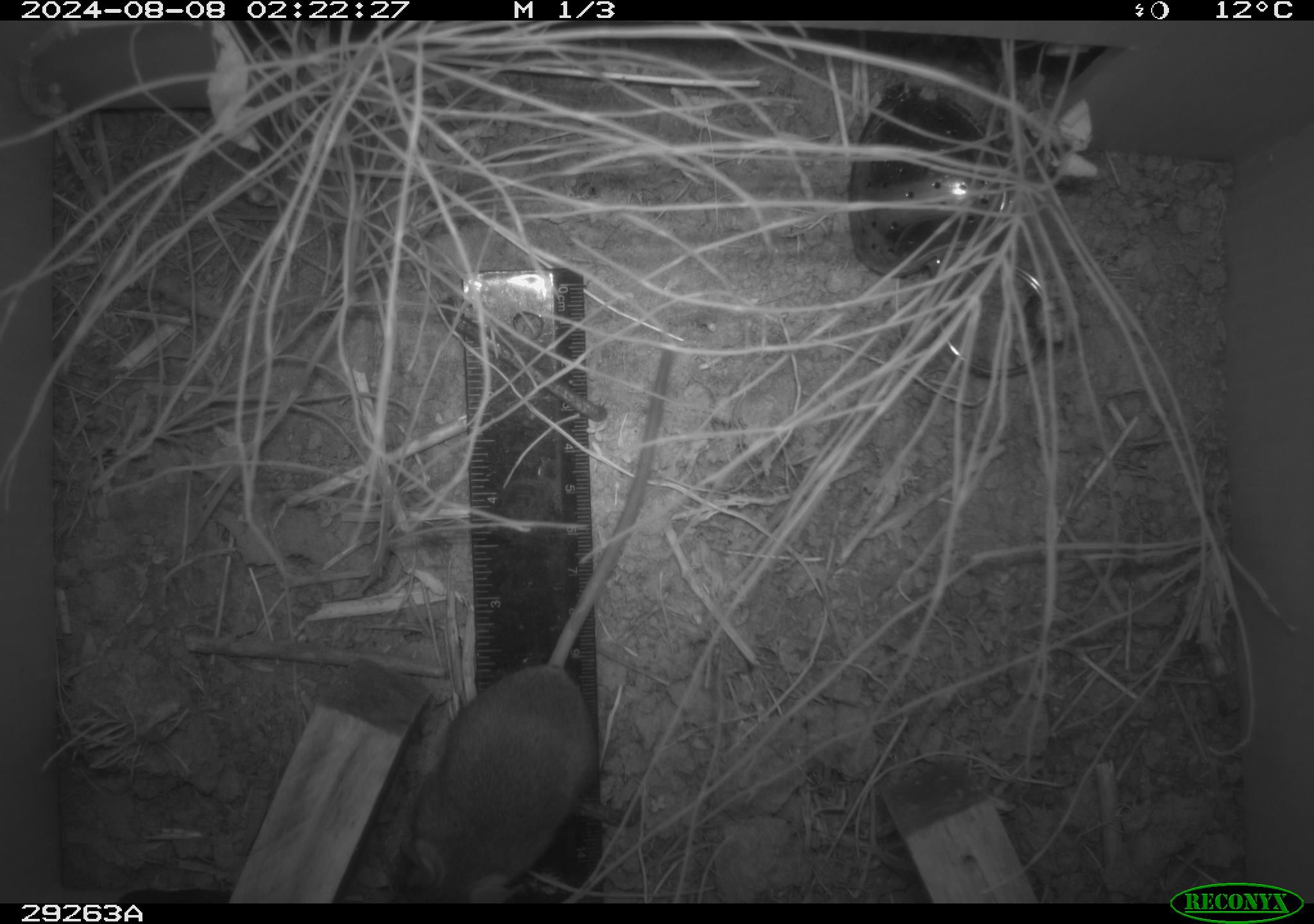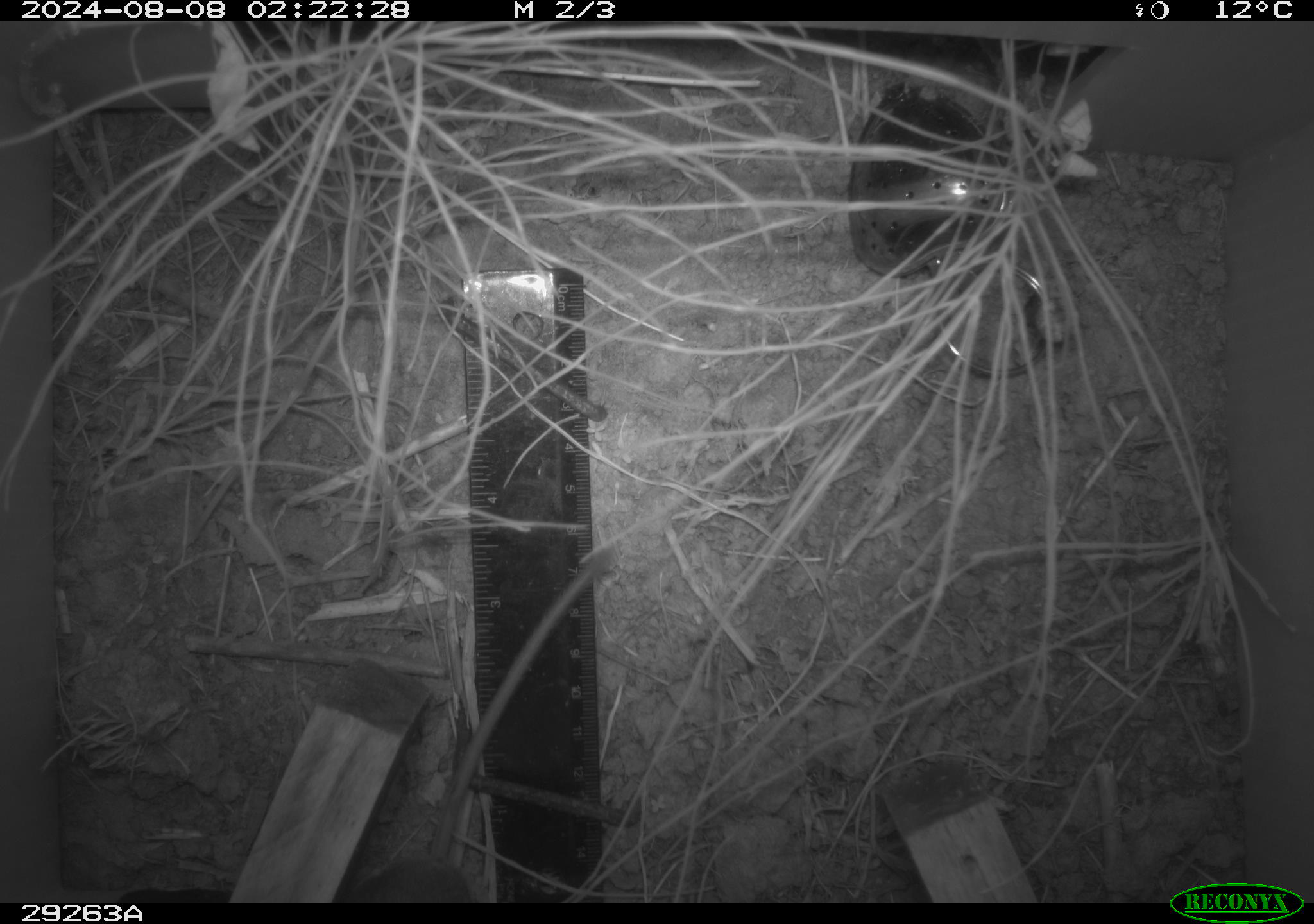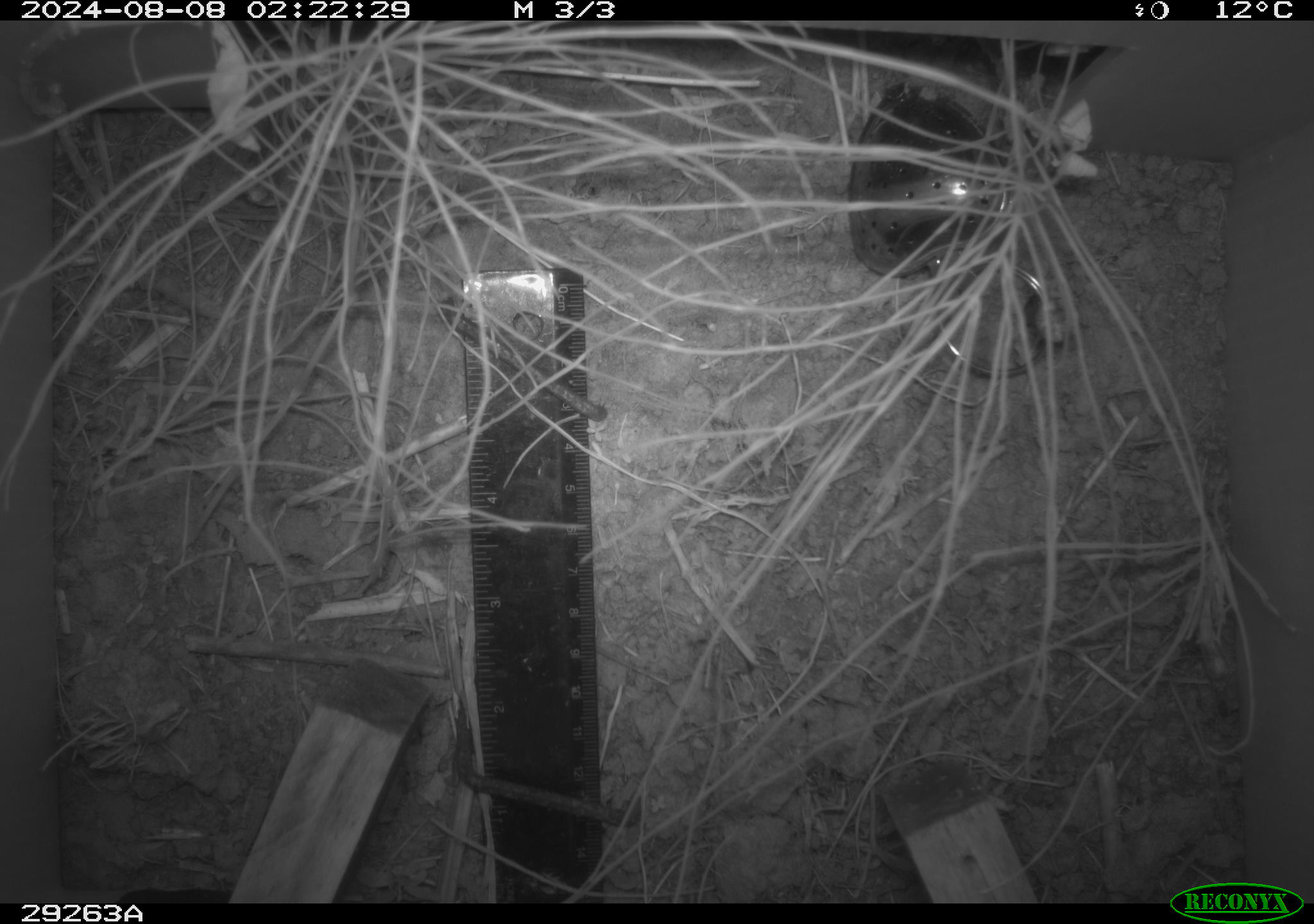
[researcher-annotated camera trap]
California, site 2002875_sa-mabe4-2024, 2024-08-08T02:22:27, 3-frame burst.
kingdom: Animalia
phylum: Chordata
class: Mammalia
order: Rodentia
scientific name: Rodentia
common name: rodent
Rodent (Rodentia).